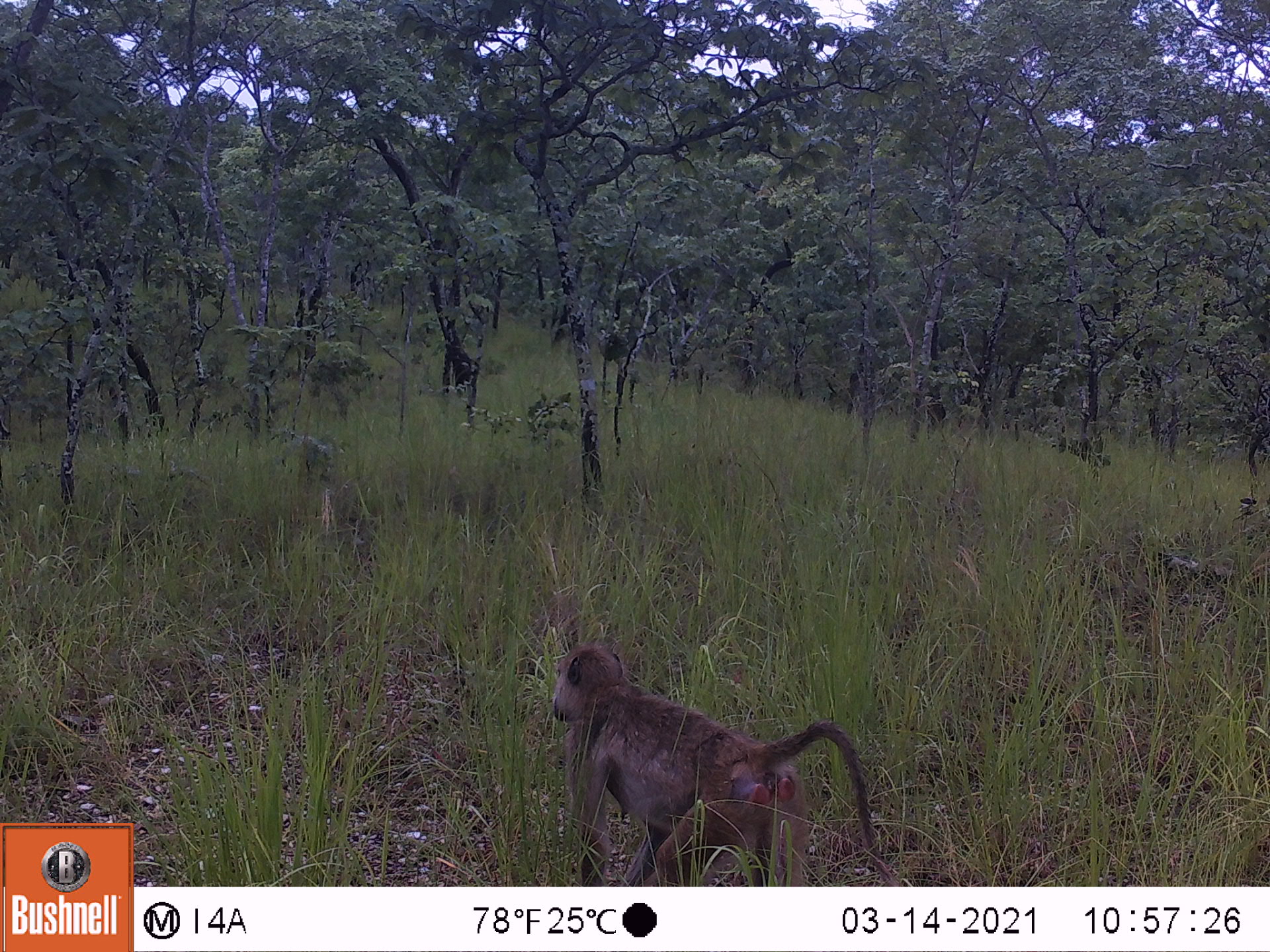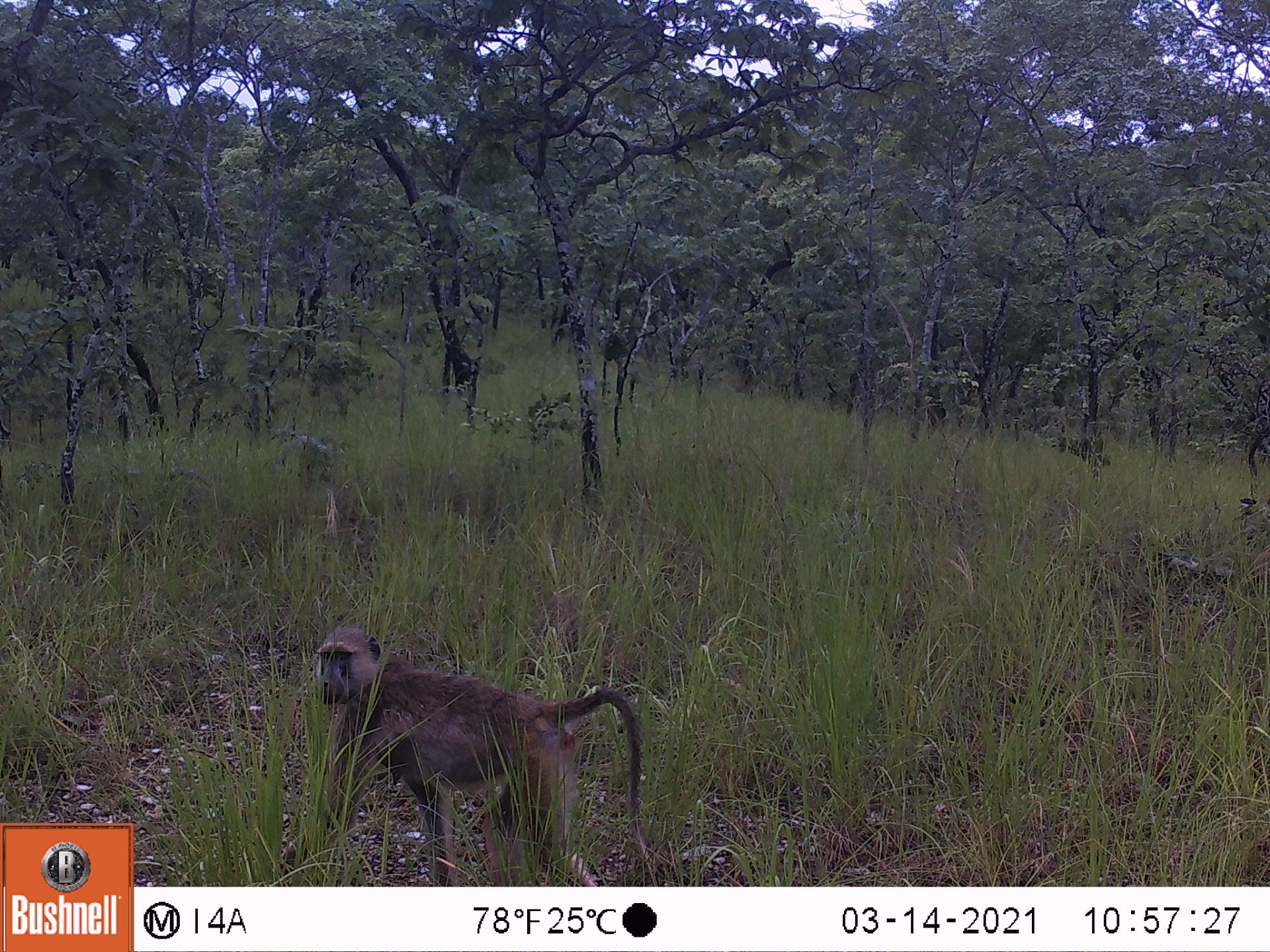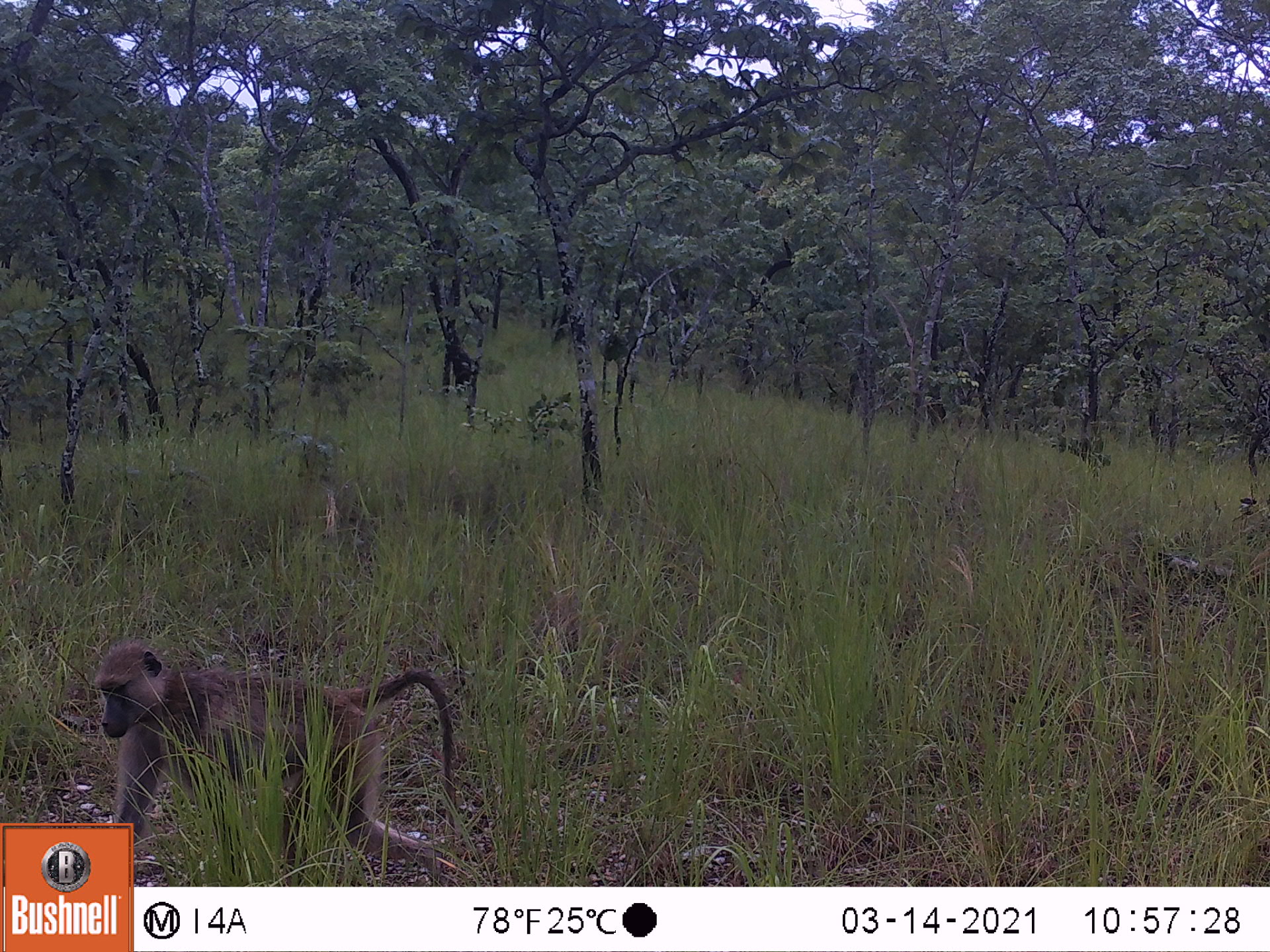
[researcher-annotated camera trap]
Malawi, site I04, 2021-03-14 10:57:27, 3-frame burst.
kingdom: Animalia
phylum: Chordata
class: Mammalia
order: Primates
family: Cercopithecidae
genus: Papio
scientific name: Papio cynocephalus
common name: yellow baboon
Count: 1.